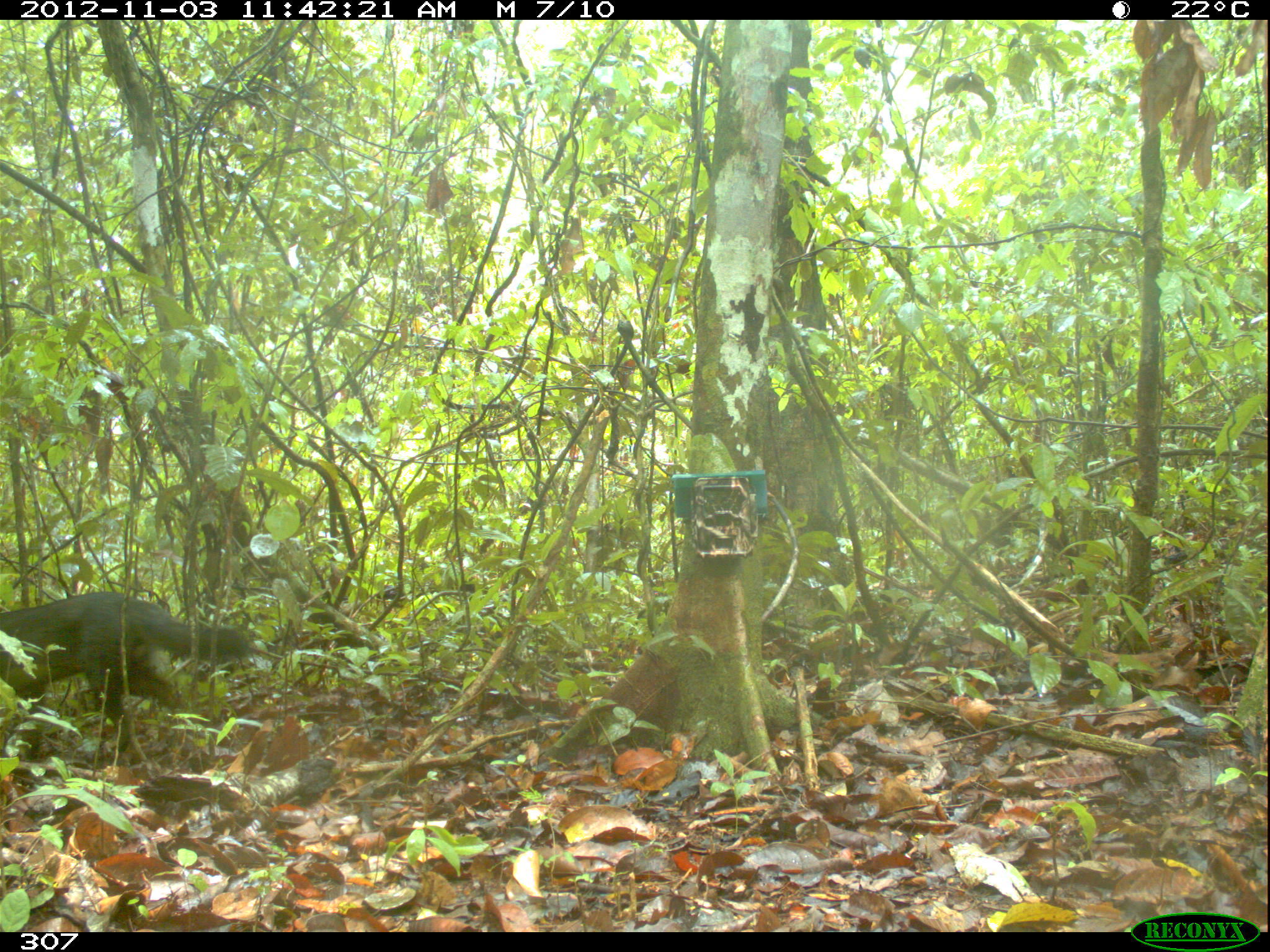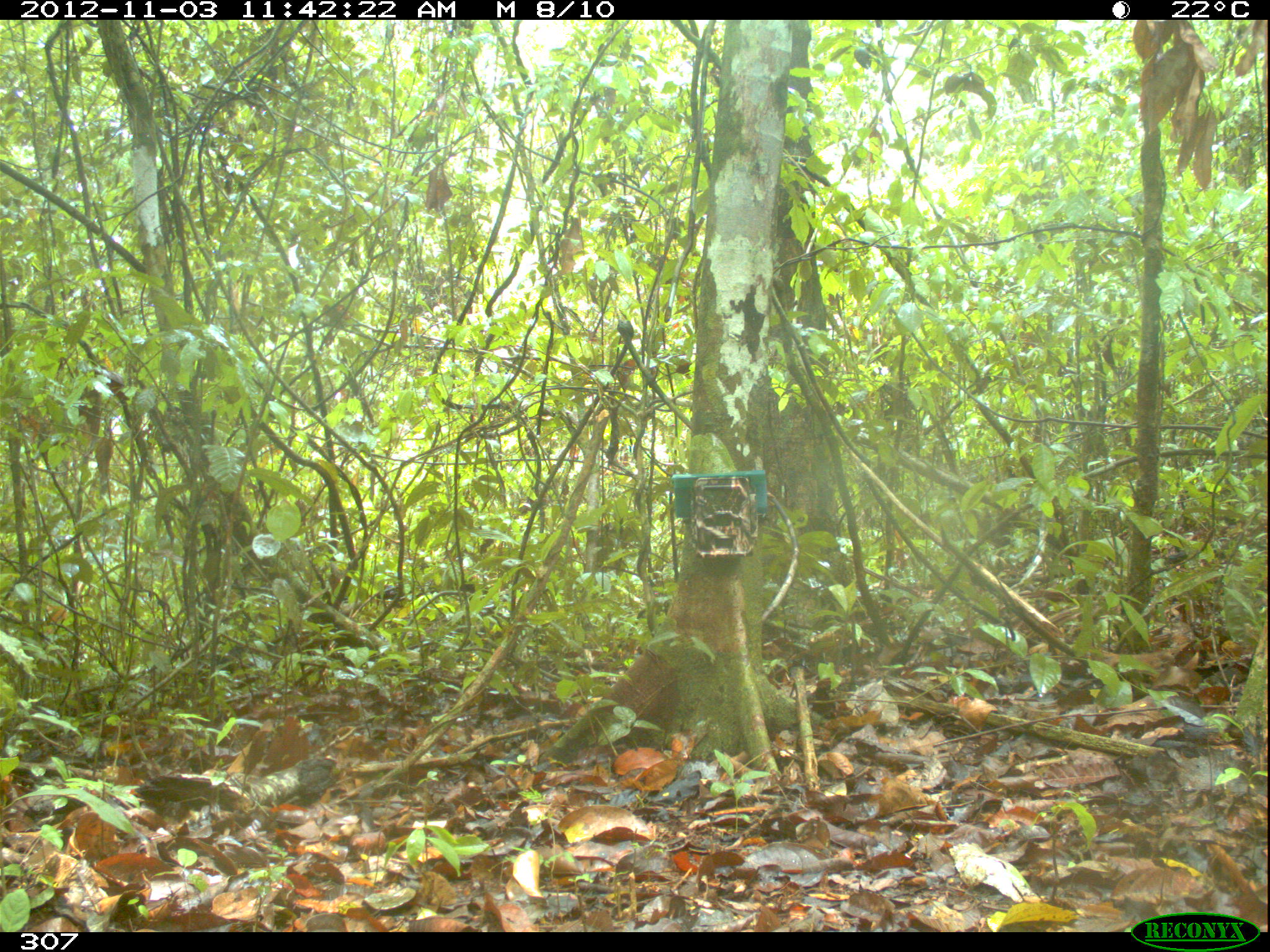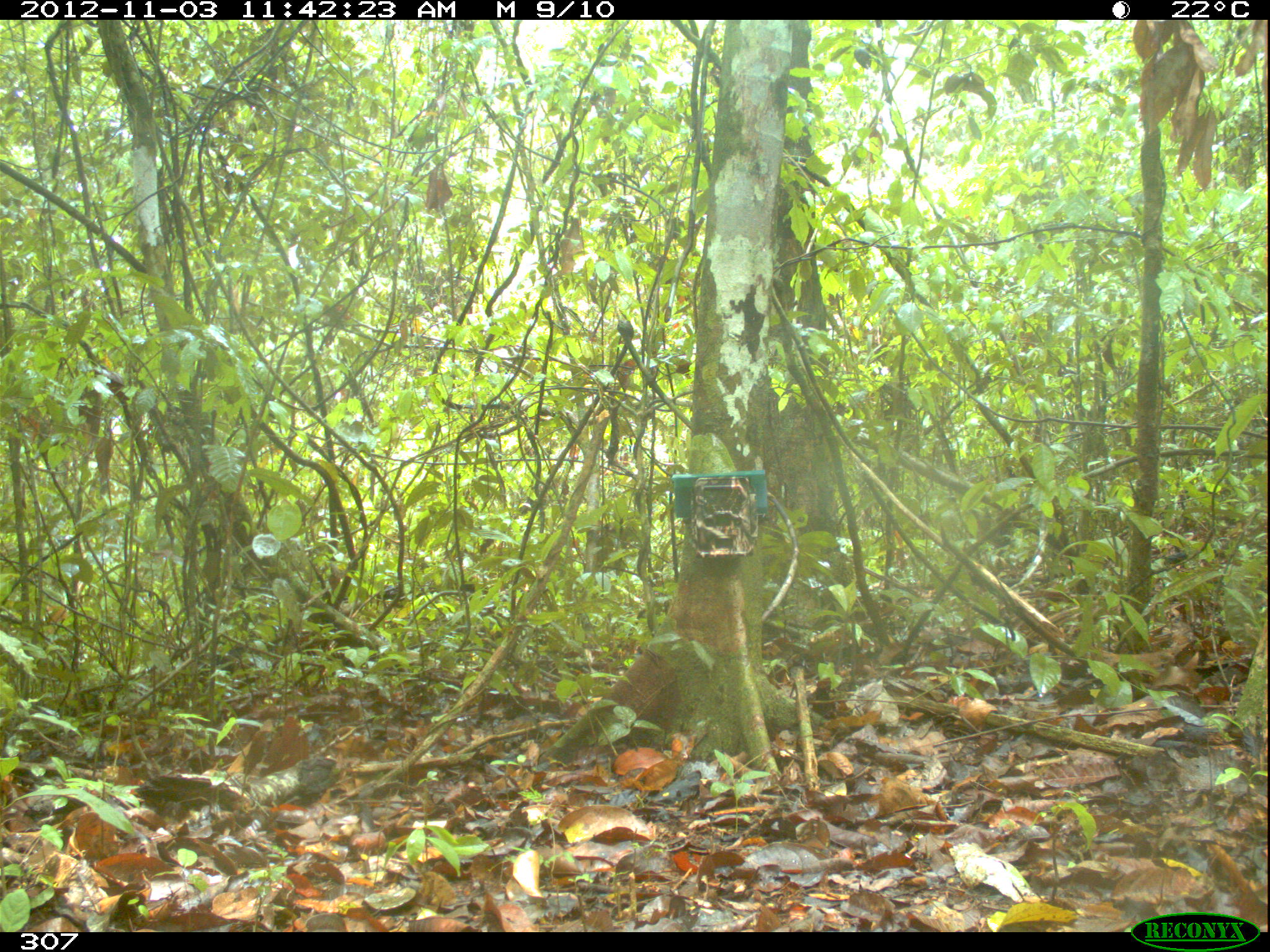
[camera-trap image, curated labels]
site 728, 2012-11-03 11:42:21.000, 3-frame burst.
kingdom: Animalia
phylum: Chordata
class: Mammalia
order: Carnivora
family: Canidae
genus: Atelocynus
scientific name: Atelocynus microtis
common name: short-eared dog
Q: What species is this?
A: Atelocynus microtis (short-eared dog).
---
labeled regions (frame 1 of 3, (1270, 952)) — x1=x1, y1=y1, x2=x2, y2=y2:
atelocynus microtis: x1=0, y1=589, x2=250, y2=761